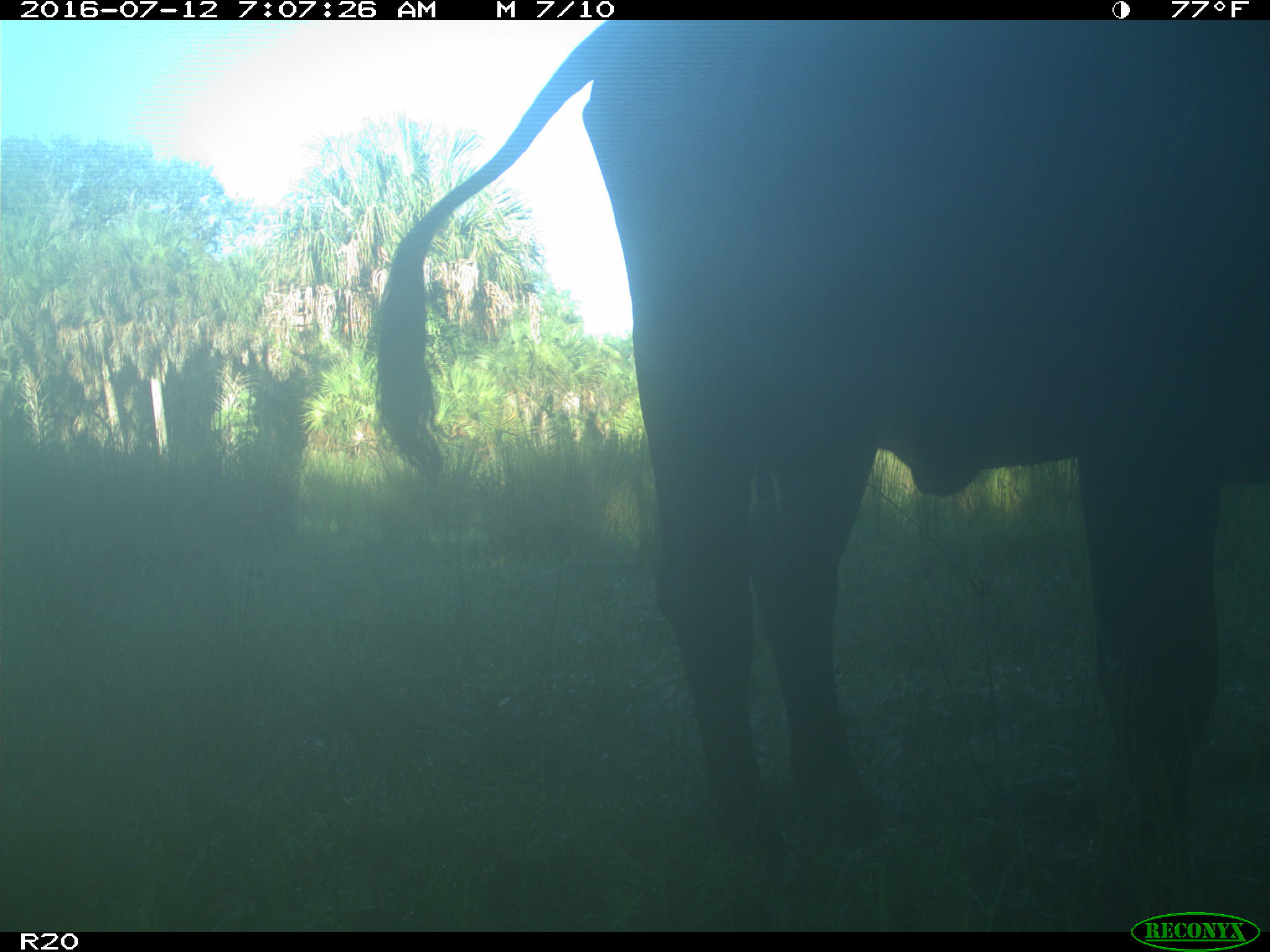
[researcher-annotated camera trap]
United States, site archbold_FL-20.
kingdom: Animalia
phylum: Chordata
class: Mammalia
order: Artiodactyla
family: Bovidae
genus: Bos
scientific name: Bos taurus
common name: domestic cow